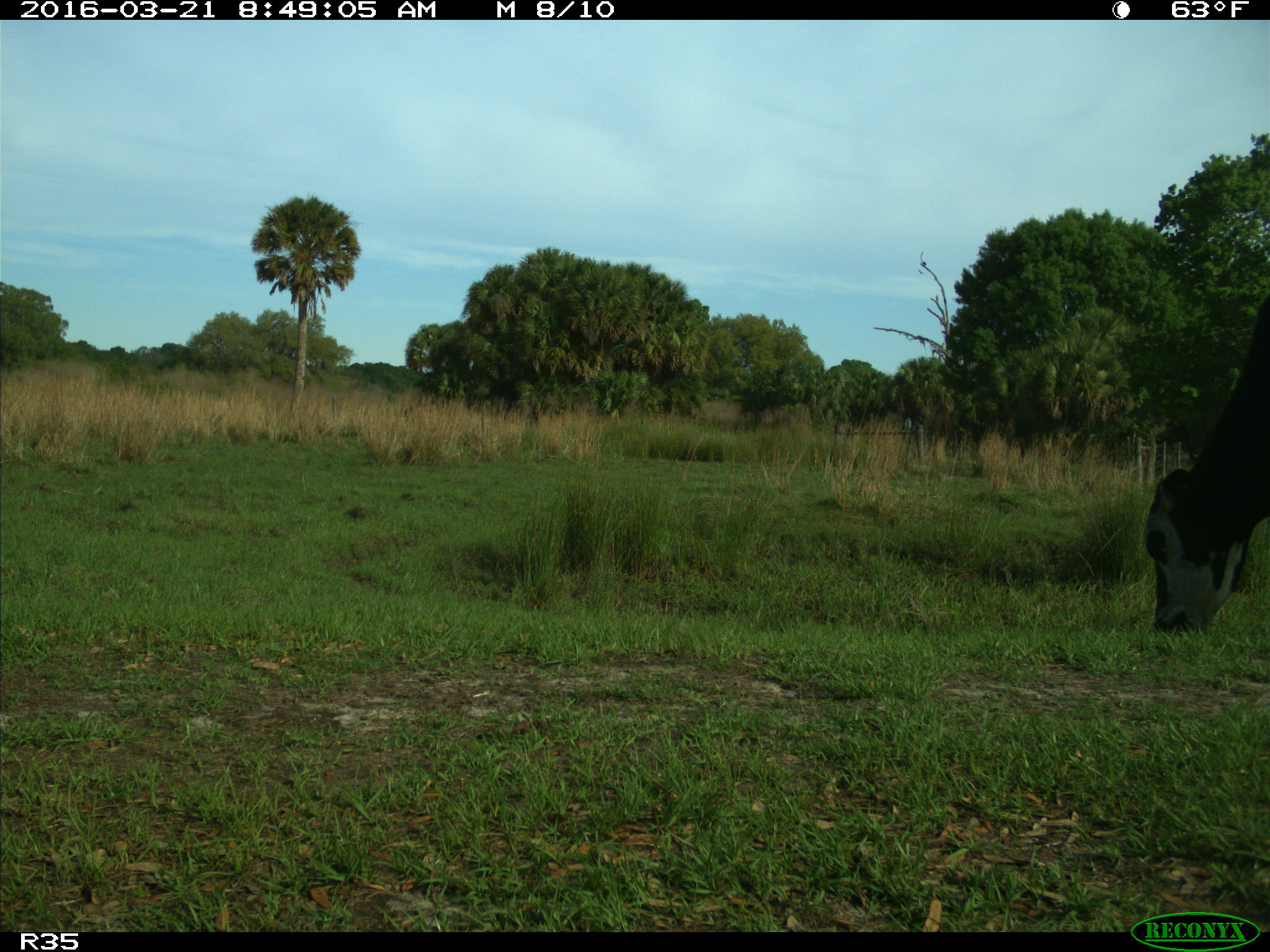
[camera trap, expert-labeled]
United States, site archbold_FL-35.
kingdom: Animalia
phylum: Chordata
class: Mammalia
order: Artiodactyla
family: Bovidae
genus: Bos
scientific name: Bos taurus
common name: domestic cow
Bos taurus (domestic cow).